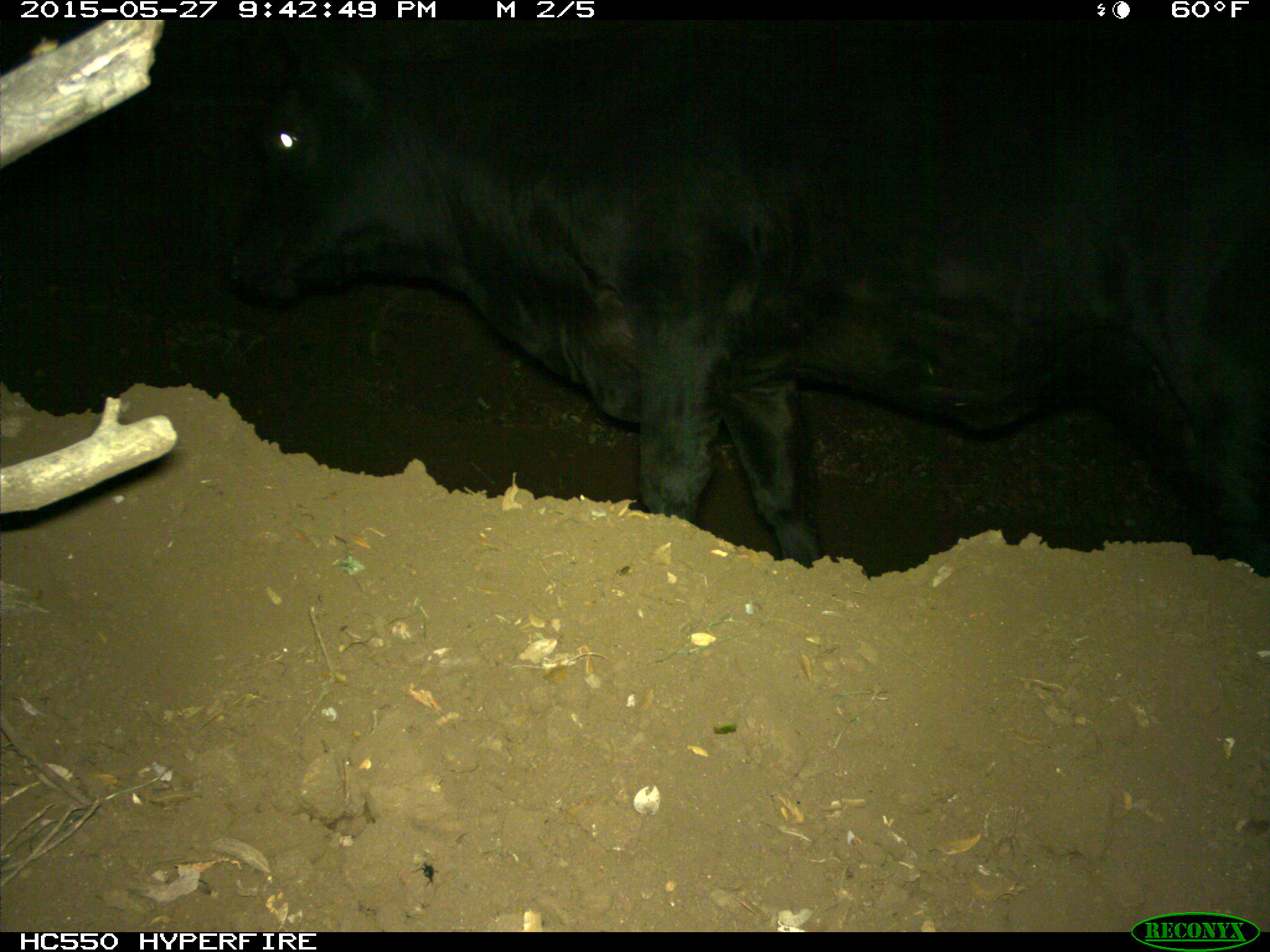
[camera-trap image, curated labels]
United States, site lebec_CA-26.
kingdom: Animalia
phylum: Chordata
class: Mammalia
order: Artiodactyla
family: Bovidae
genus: Bos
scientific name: Bos taurus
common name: domestic cow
Bos taurus (domestic cow).